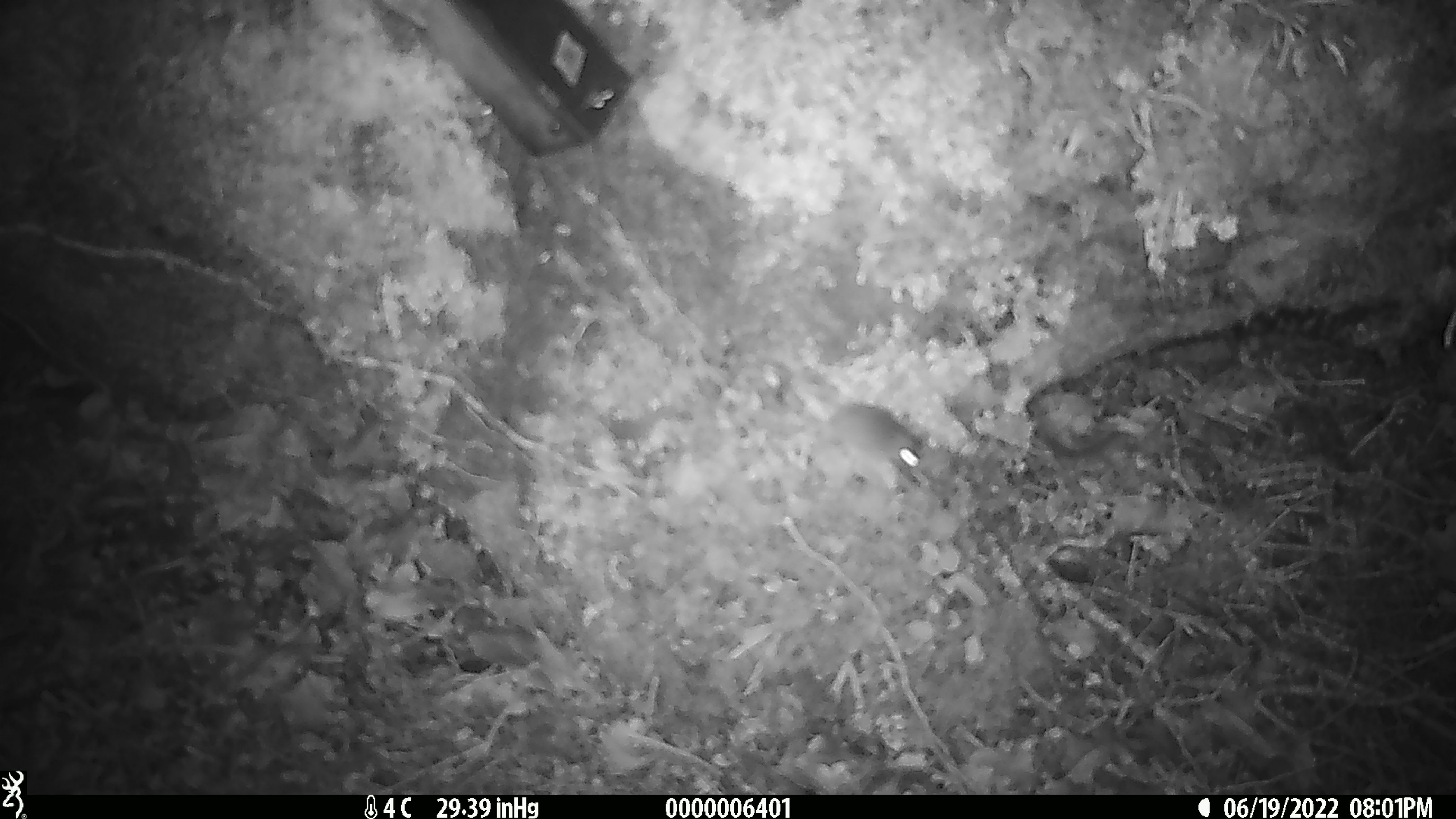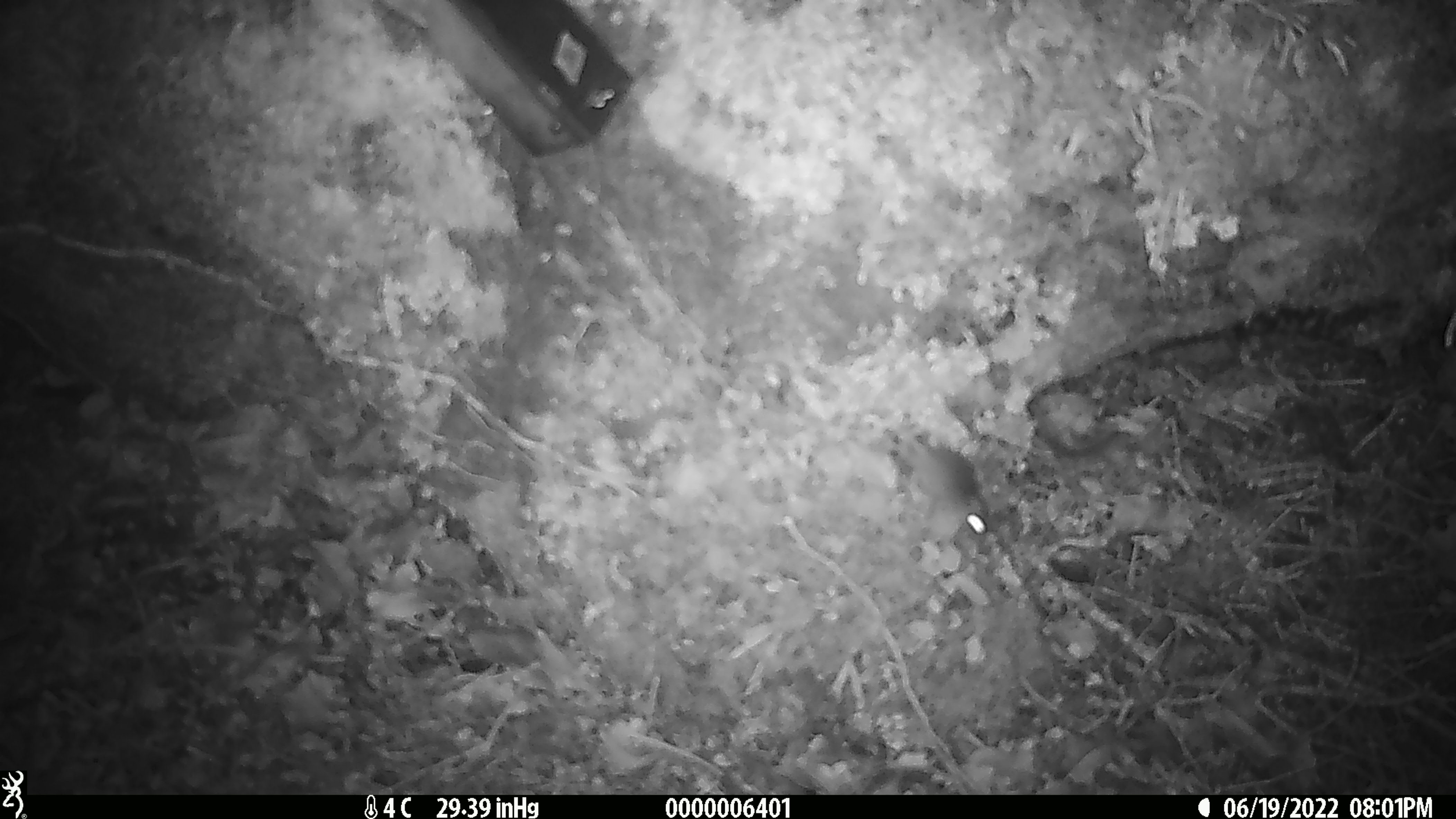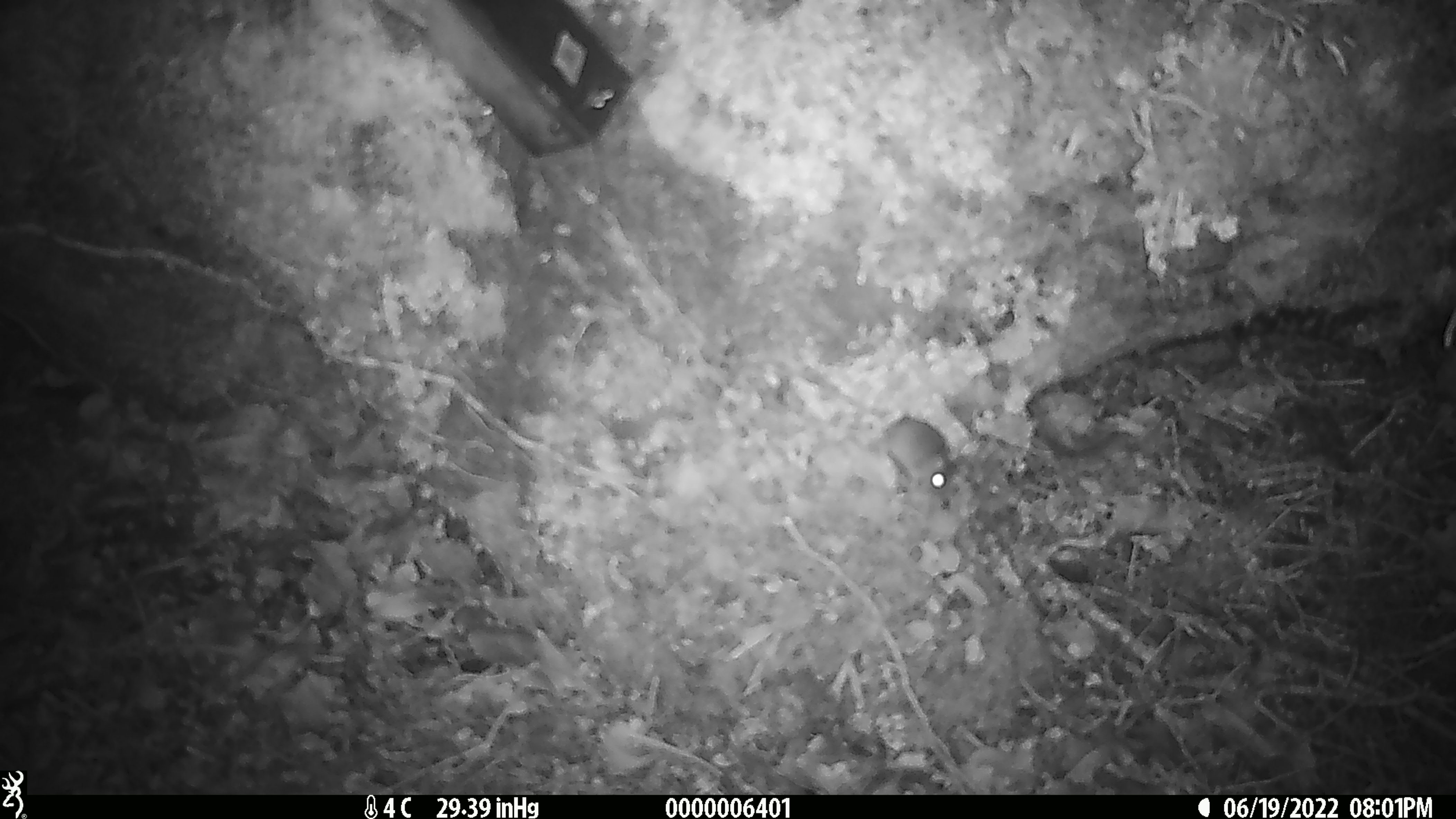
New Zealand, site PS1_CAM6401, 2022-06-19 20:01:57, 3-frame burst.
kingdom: Animalia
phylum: Chordata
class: Mammalia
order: Rodentia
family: Muridae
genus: Mus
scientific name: Mus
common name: mouse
Mouse (Mus).